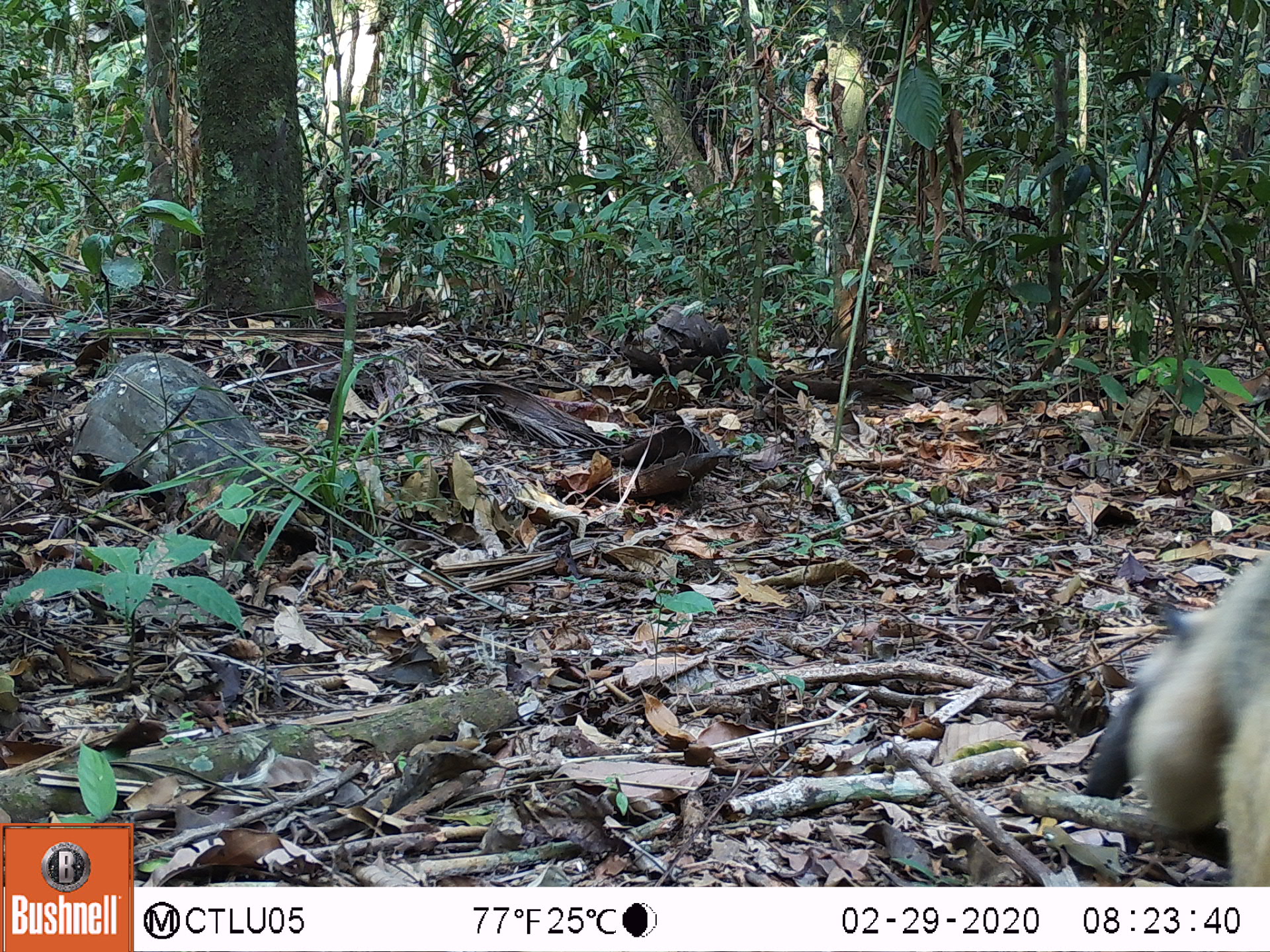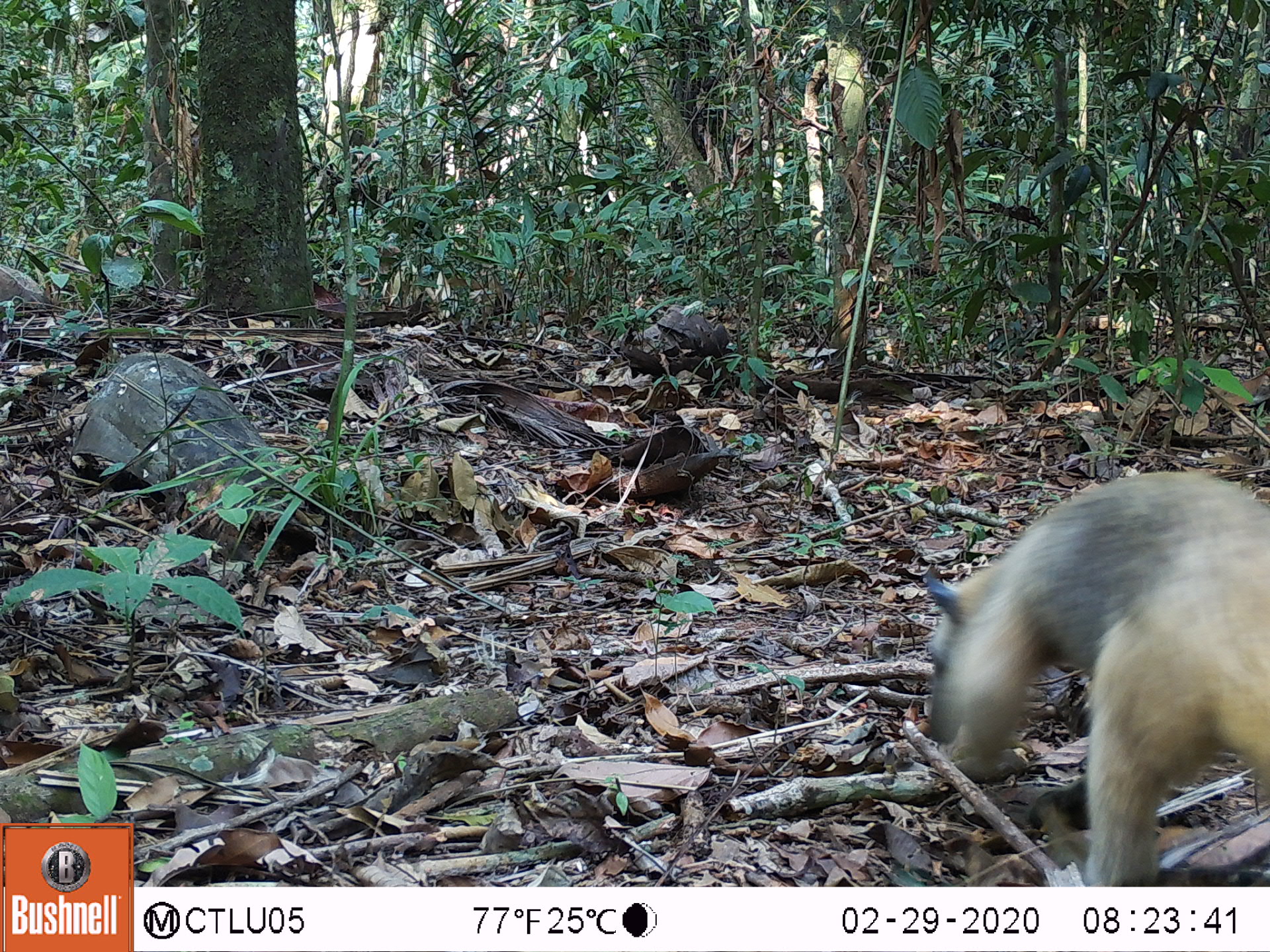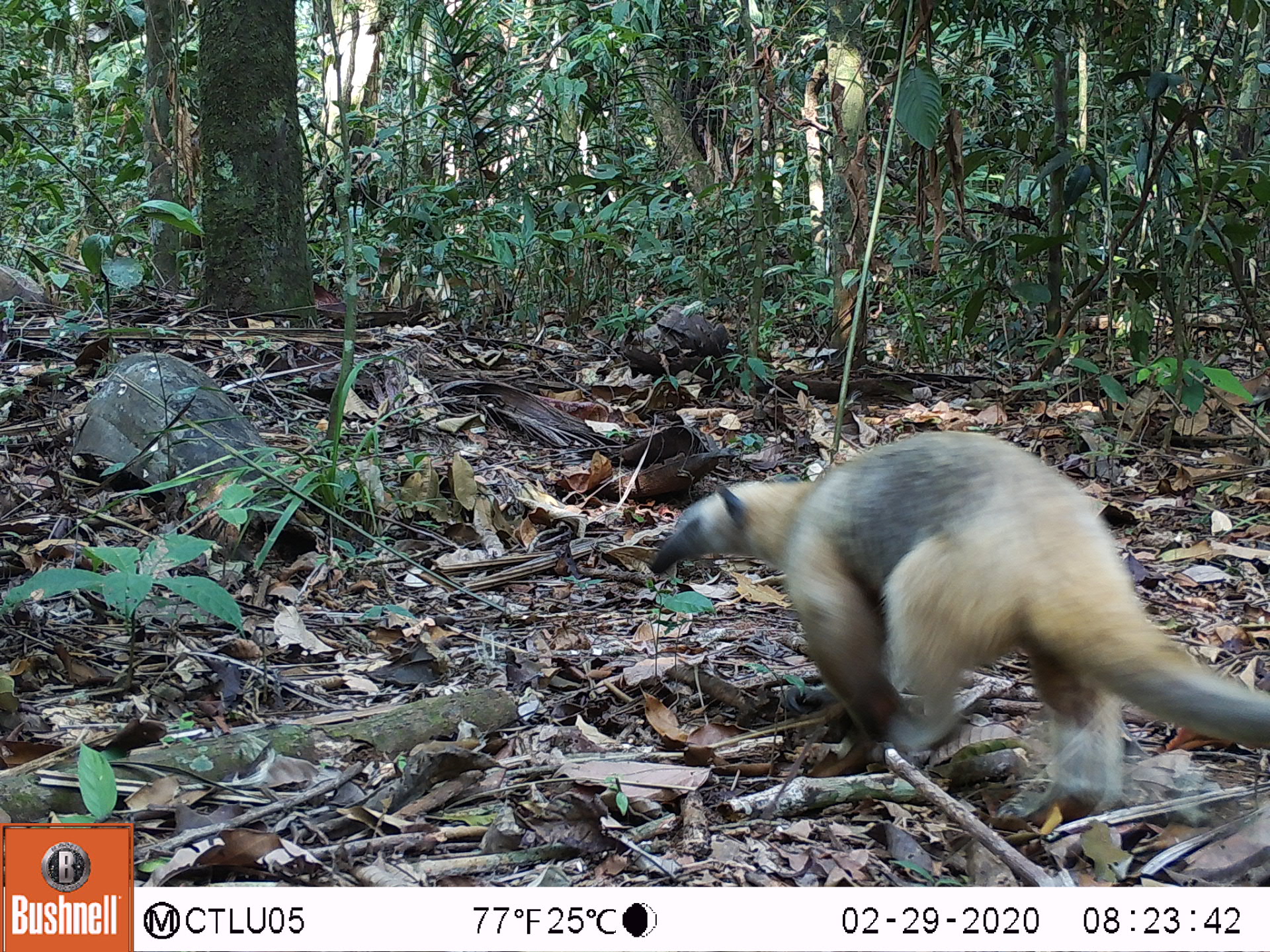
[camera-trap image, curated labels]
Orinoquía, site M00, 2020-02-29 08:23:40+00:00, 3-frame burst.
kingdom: Animalia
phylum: Chordata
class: Mammalia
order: Pilosa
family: Myrmecophagidae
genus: Tamandua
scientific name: Tamandua tetradactyla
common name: southern tamandua